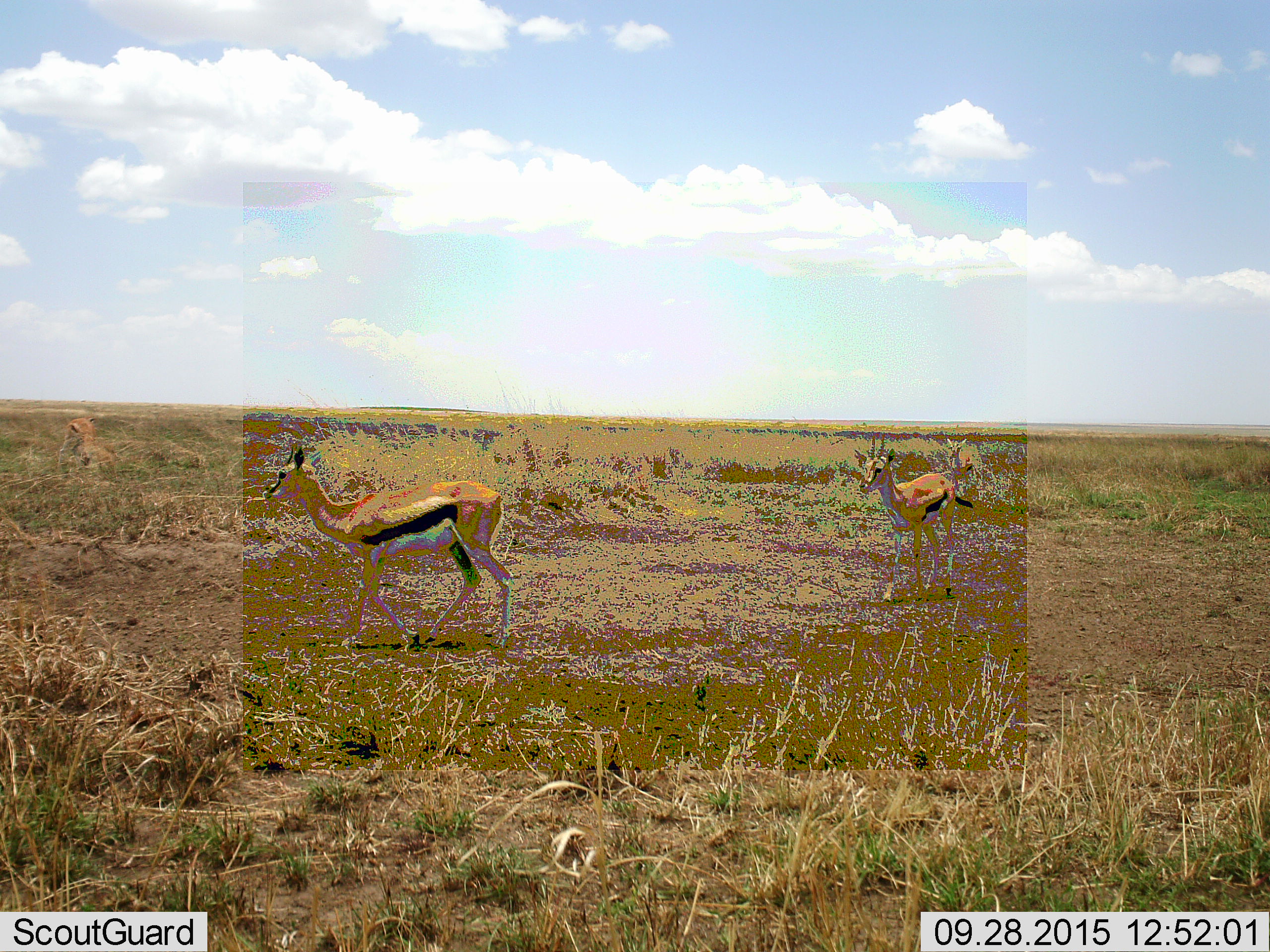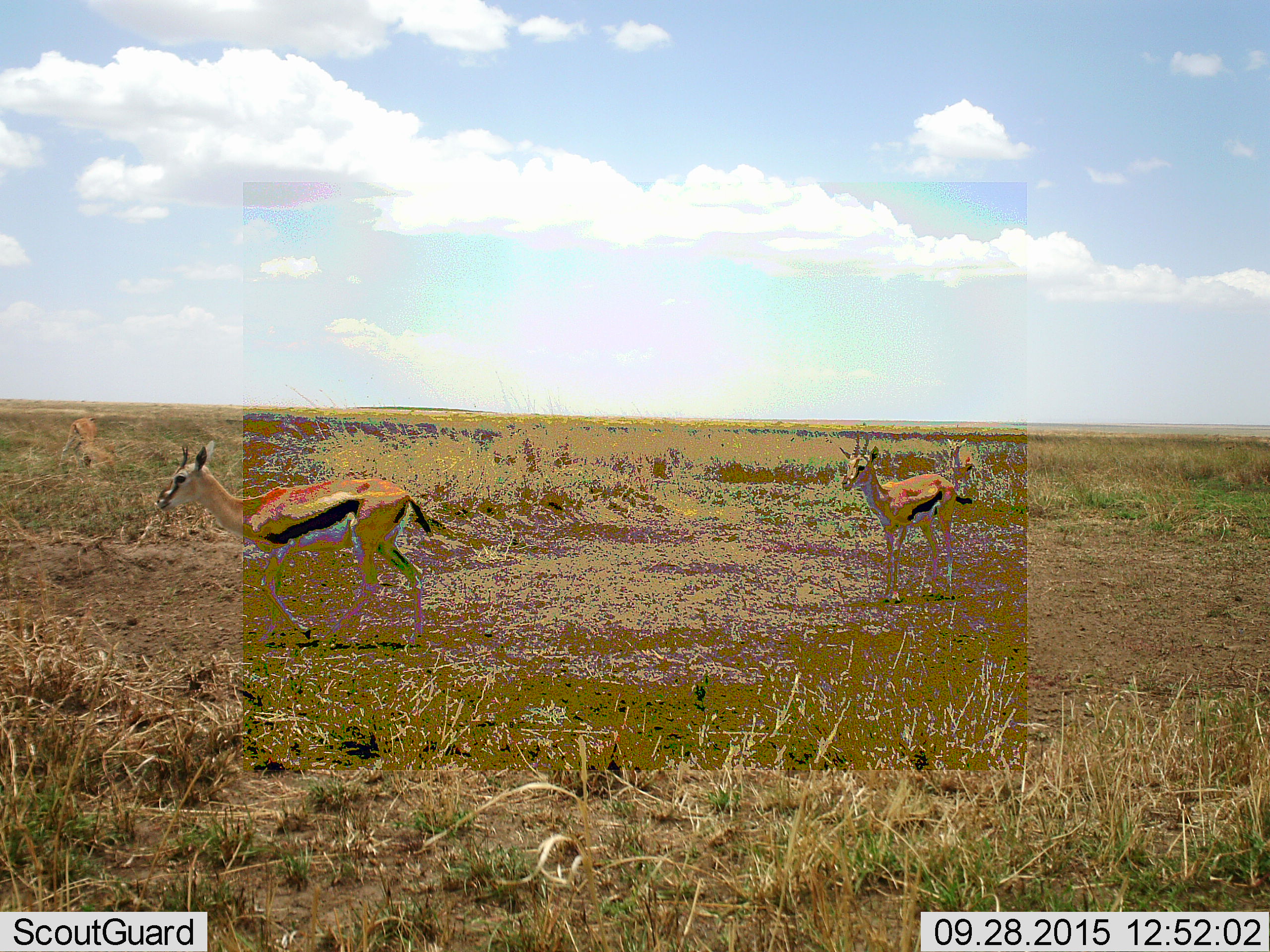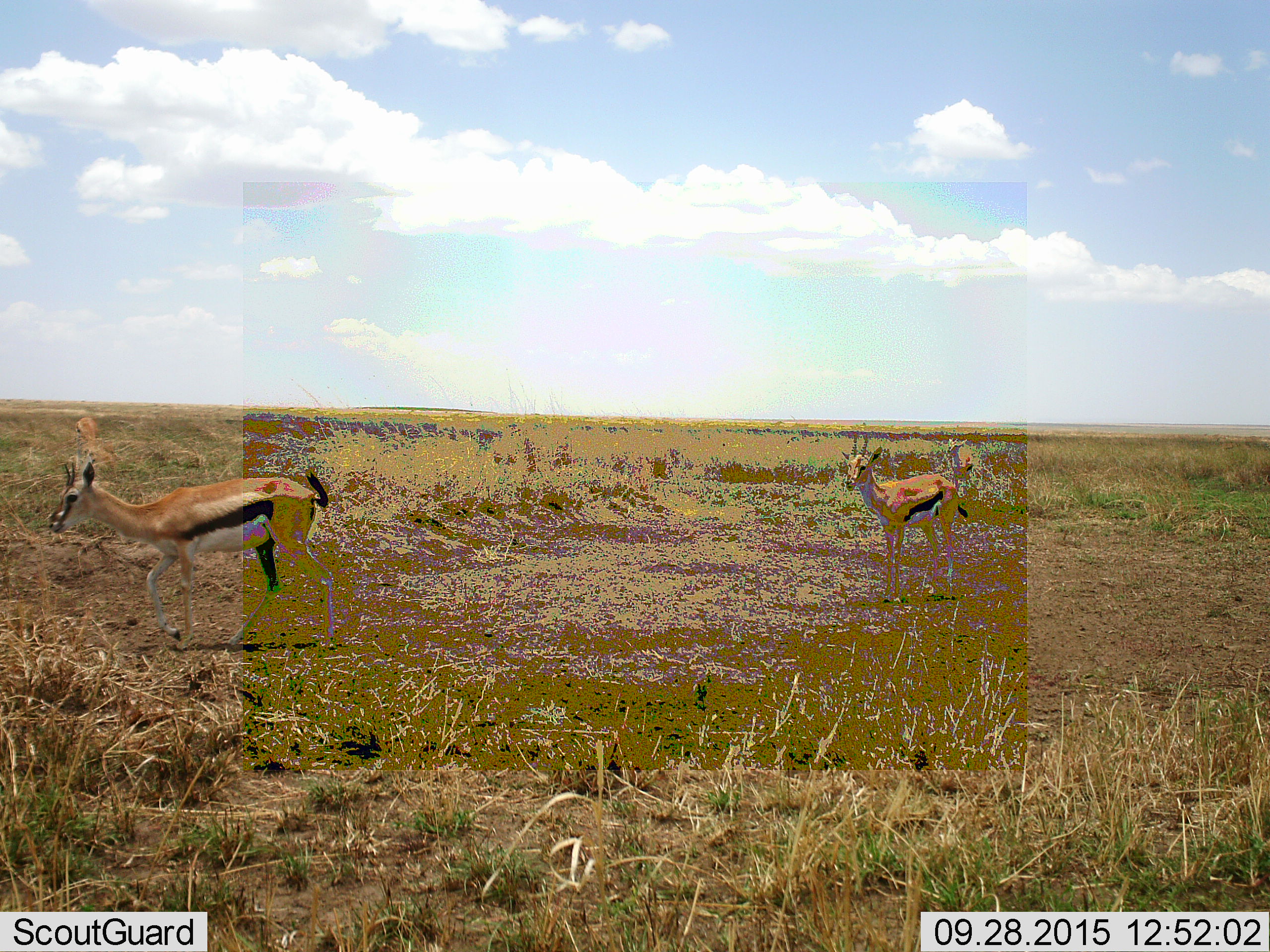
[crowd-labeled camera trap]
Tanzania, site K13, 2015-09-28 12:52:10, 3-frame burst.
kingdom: Animalia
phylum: Chordata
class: Mammalia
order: Artiodactyla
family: Bovidae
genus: Eudorcas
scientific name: Eudorcas thomsonii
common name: thomson's gazelle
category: gazellethomsons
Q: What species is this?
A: Gazellethomsons (thomson's gazelle) (Eudorcas thomsonii).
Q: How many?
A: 4.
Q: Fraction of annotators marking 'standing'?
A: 60%.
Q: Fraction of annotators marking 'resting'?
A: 0%.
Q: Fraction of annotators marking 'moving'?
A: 70%.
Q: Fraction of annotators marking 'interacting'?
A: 0%.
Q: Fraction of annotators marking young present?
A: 10%.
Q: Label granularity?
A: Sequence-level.